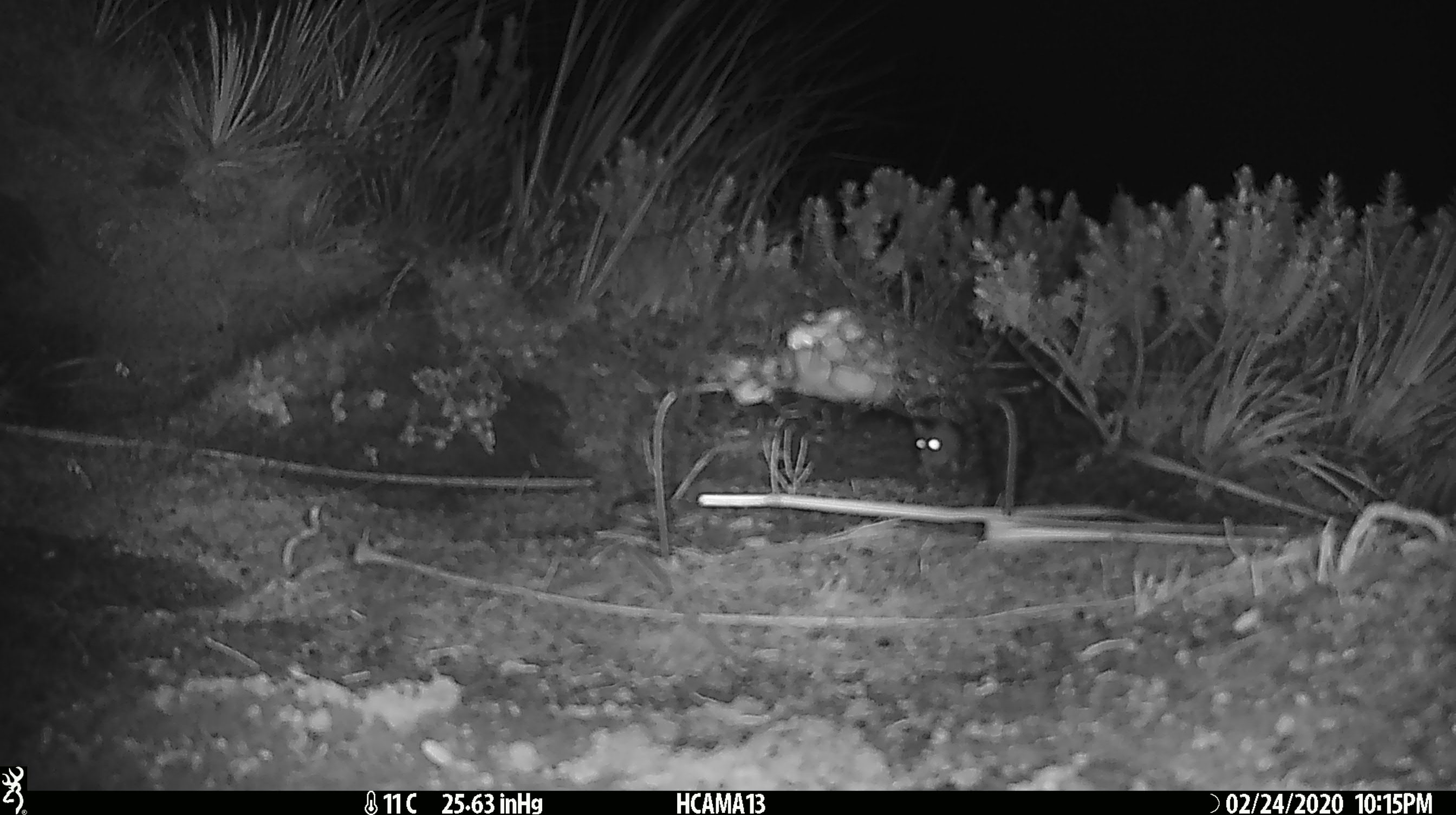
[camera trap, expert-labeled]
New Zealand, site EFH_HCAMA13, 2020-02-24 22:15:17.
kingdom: Animalia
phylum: Chordata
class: Mammalia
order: Rodentia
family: Muridae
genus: Mus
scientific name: Mus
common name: mouse